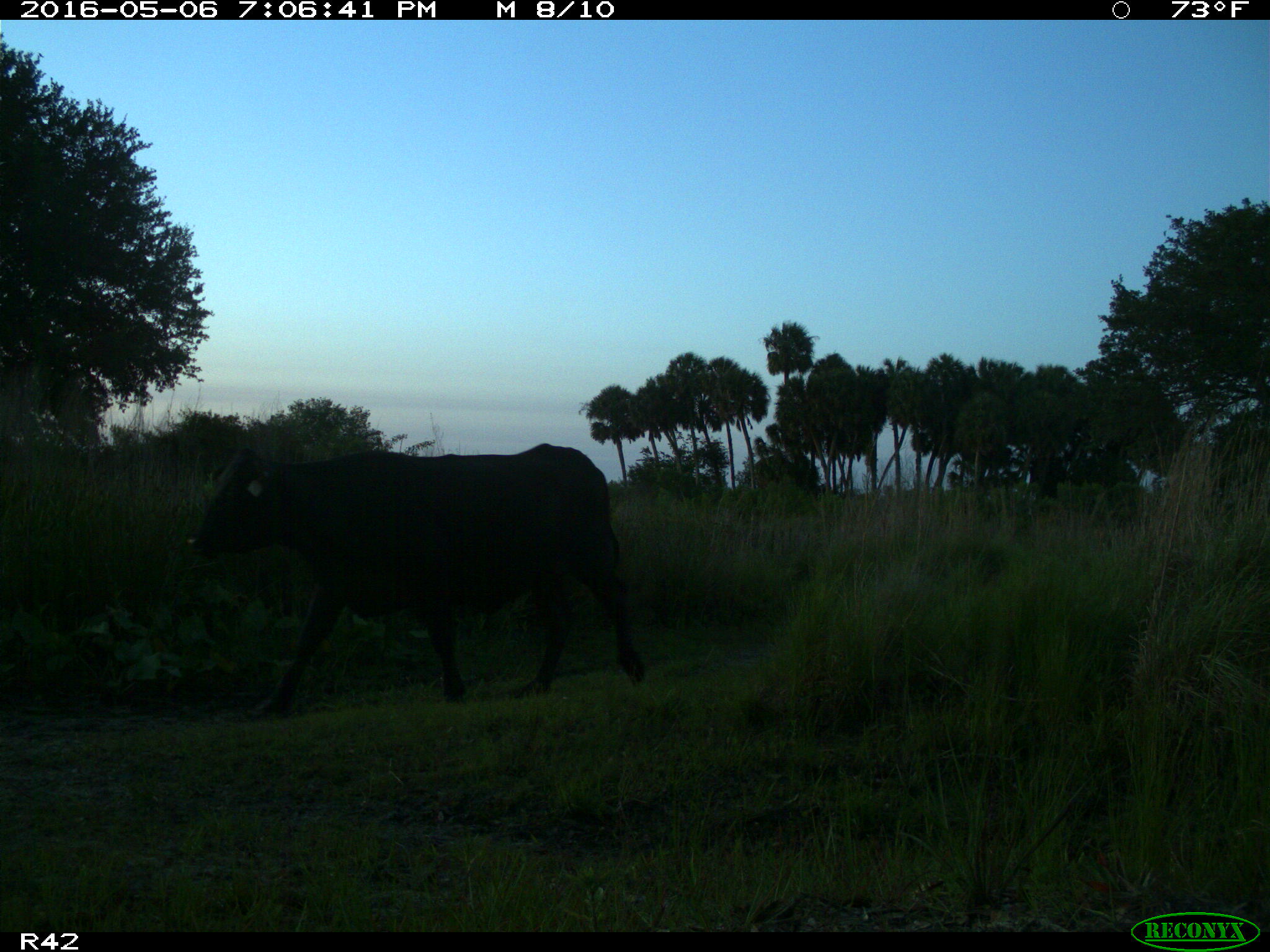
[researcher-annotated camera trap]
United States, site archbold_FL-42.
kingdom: Animalia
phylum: Chordata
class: Mammalia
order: Artiodactyla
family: Bovidae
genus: Bos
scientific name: Bos taurus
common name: domestic cow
Bos taurus (domestic cow).